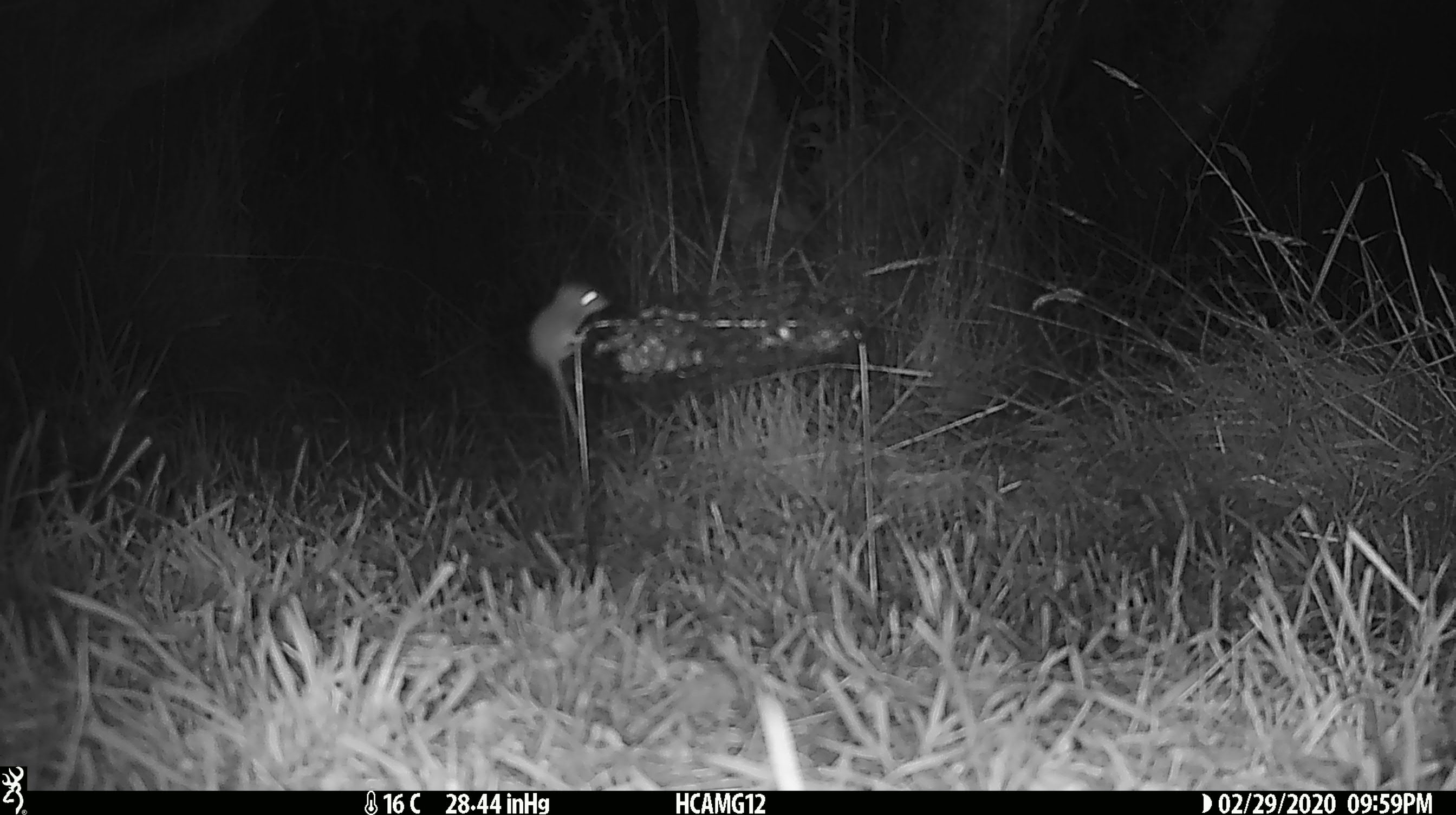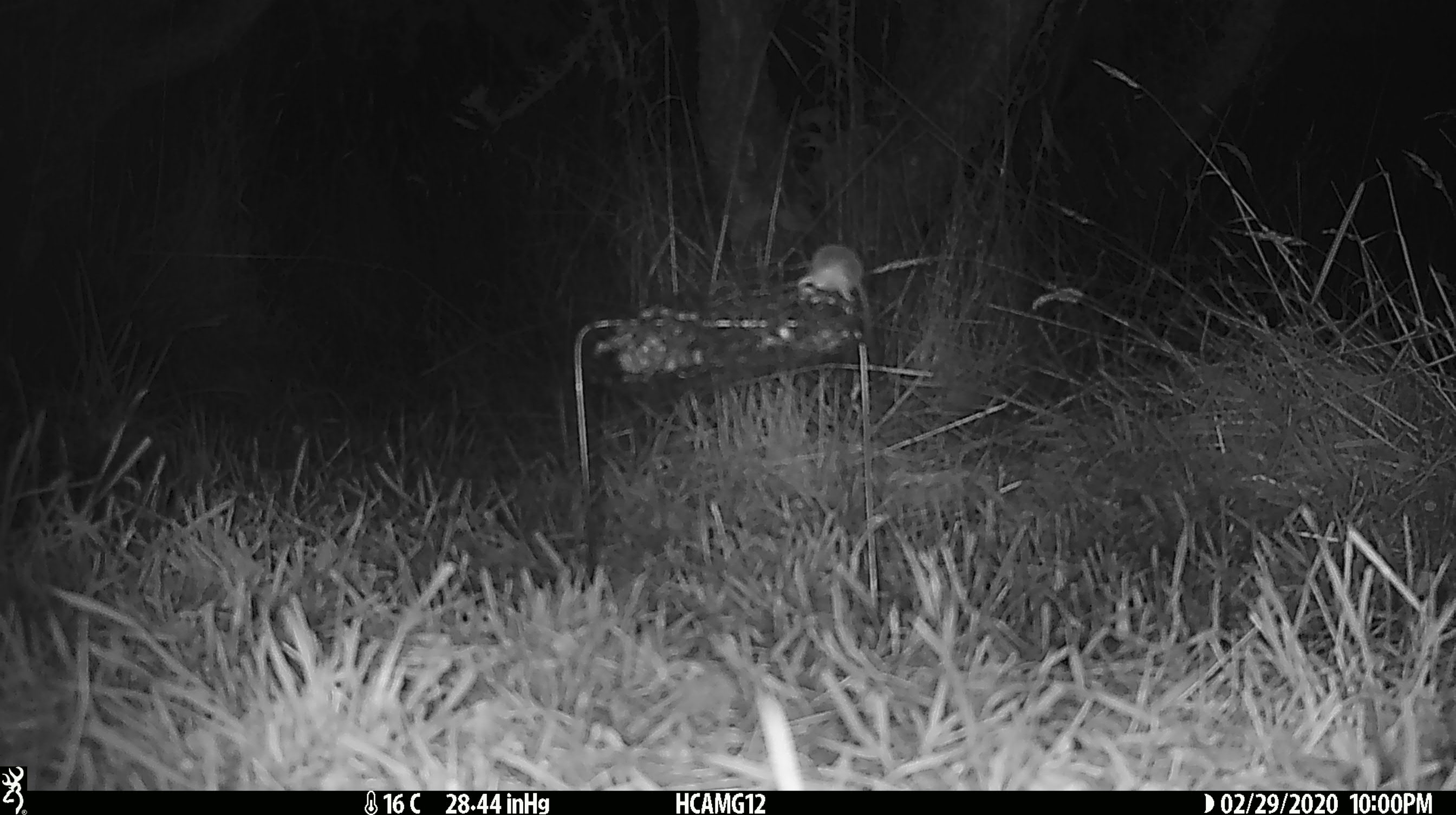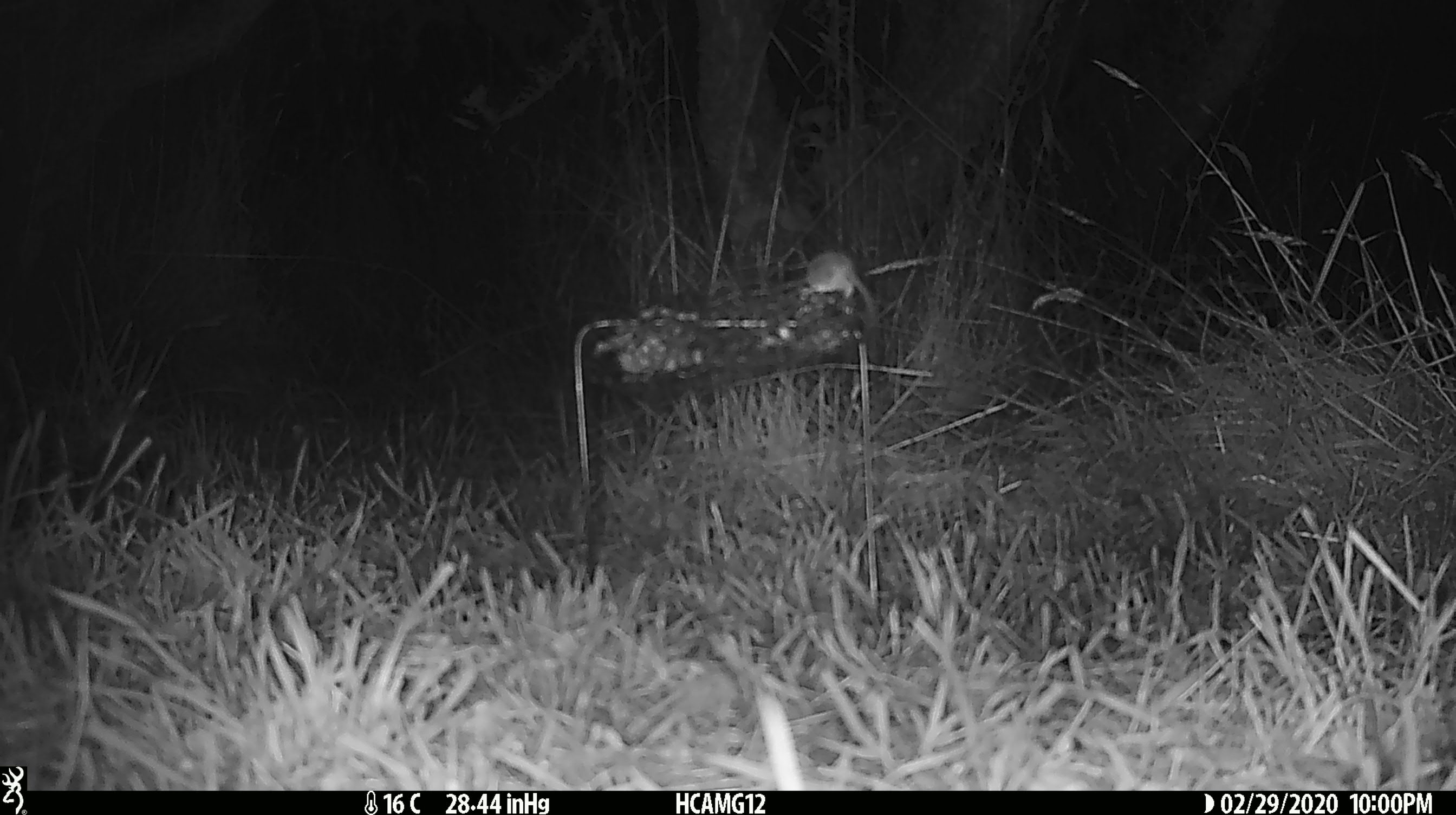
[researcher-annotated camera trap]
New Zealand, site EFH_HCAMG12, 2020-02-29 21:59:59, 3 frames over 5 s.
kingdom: Animalia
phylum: Chordata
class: Mammalia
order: Rodentia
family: Muridae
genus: Mus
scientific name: Mus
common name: mouse